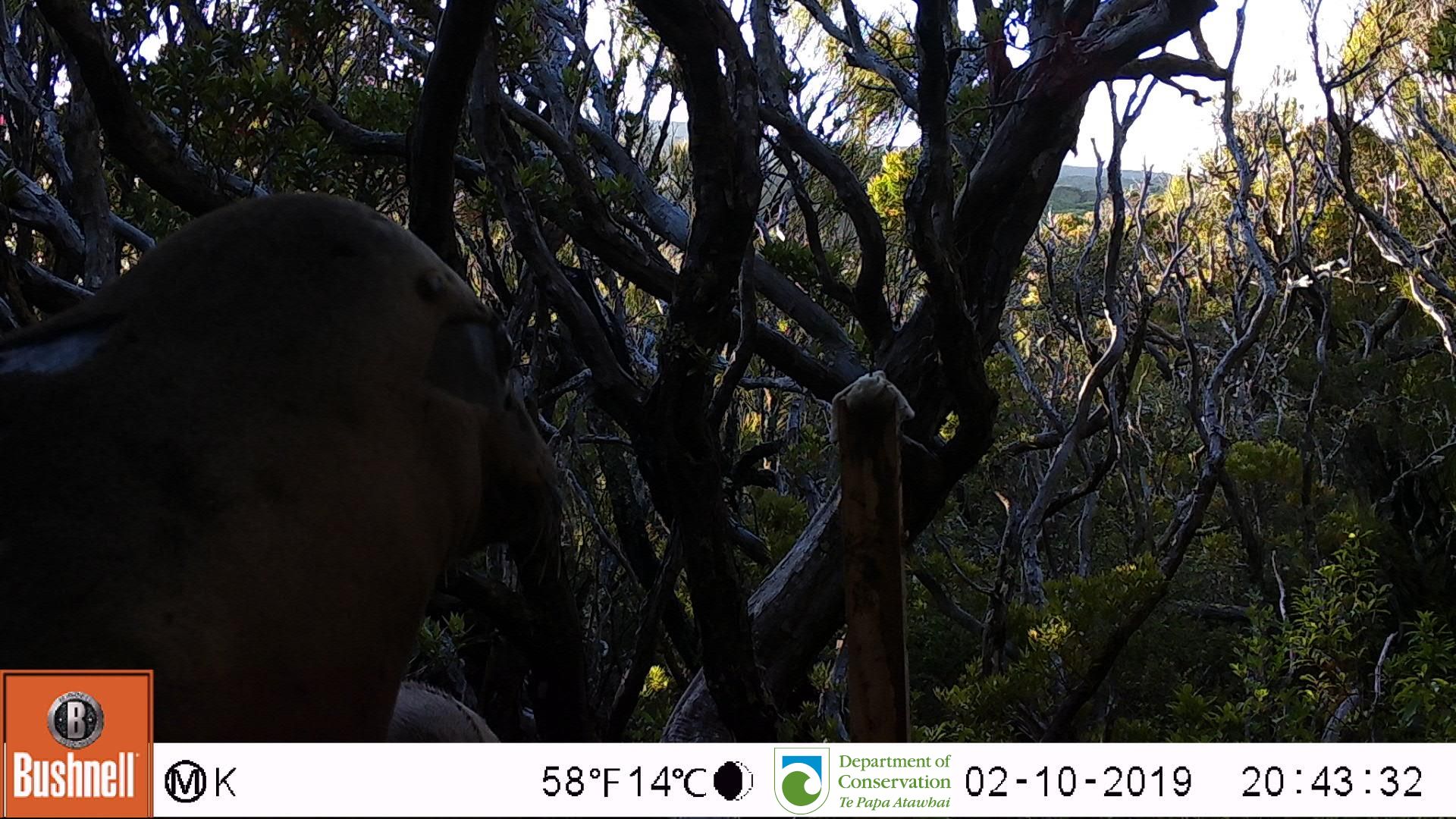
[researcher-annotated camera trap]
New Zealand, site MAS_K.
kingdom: Animalia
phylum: Chordata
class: Mammalia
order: Carnivora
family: Otariidae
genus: Phocarctos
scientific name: Phocarctos hookeri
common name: new zealand sea lion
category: sealion